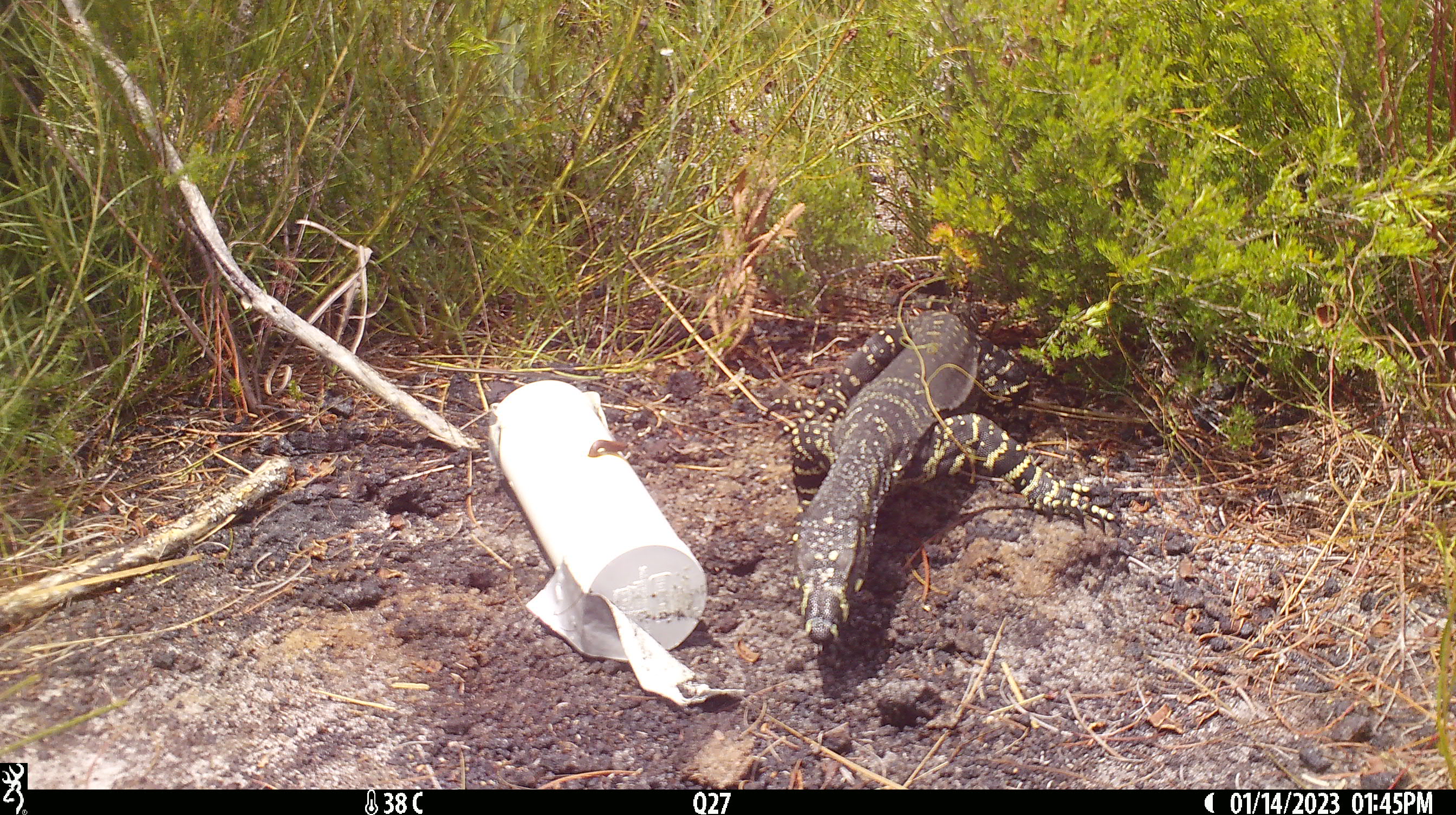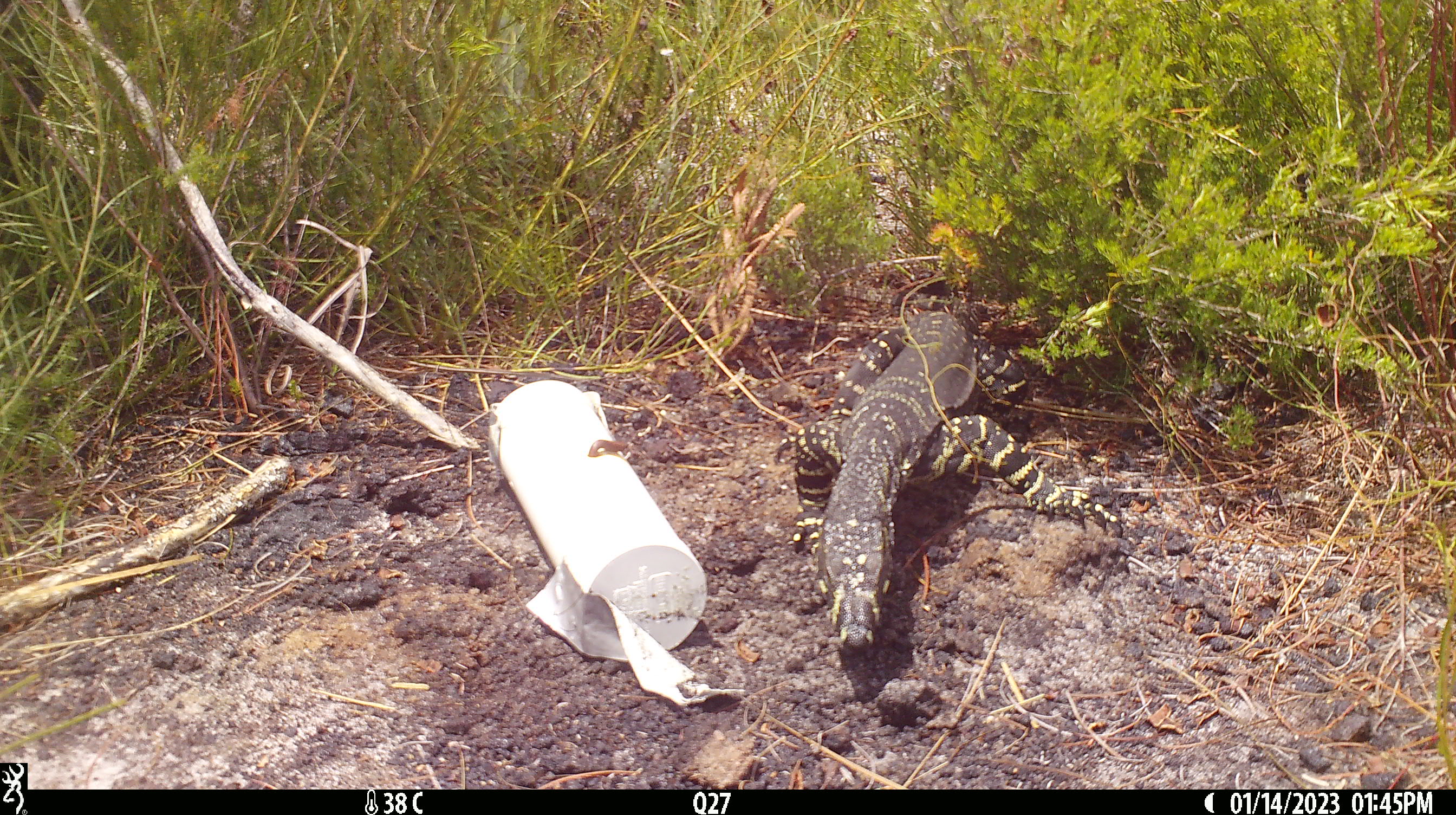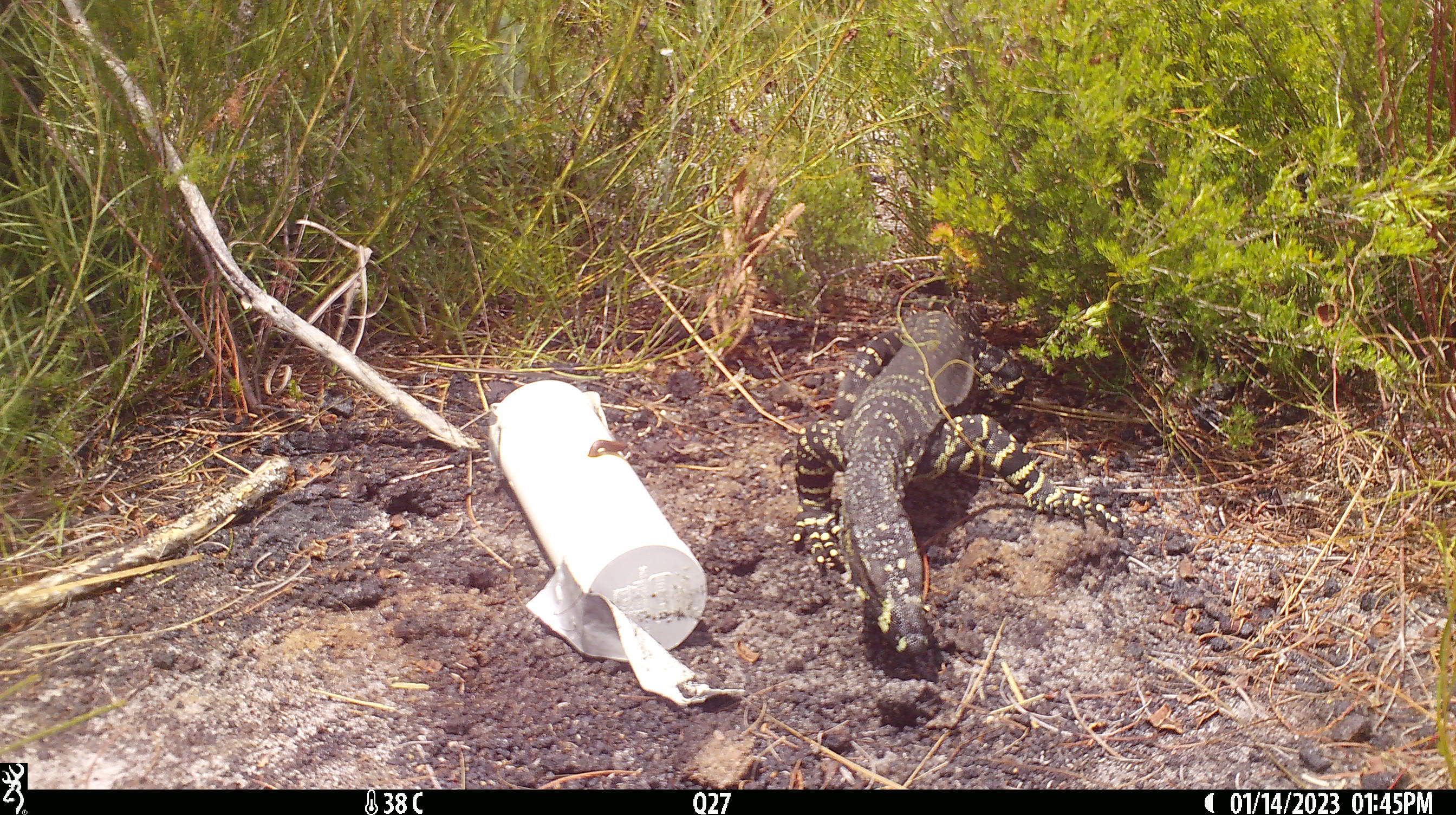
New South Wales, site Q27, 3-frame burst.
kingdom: Animalia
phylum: Chordata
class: Reptilia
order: Squamata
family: Varanidae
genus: Varanus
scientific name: Varanus varius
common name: lace monitor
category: goanna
Goanna (lace monitor) (Varanus varius).